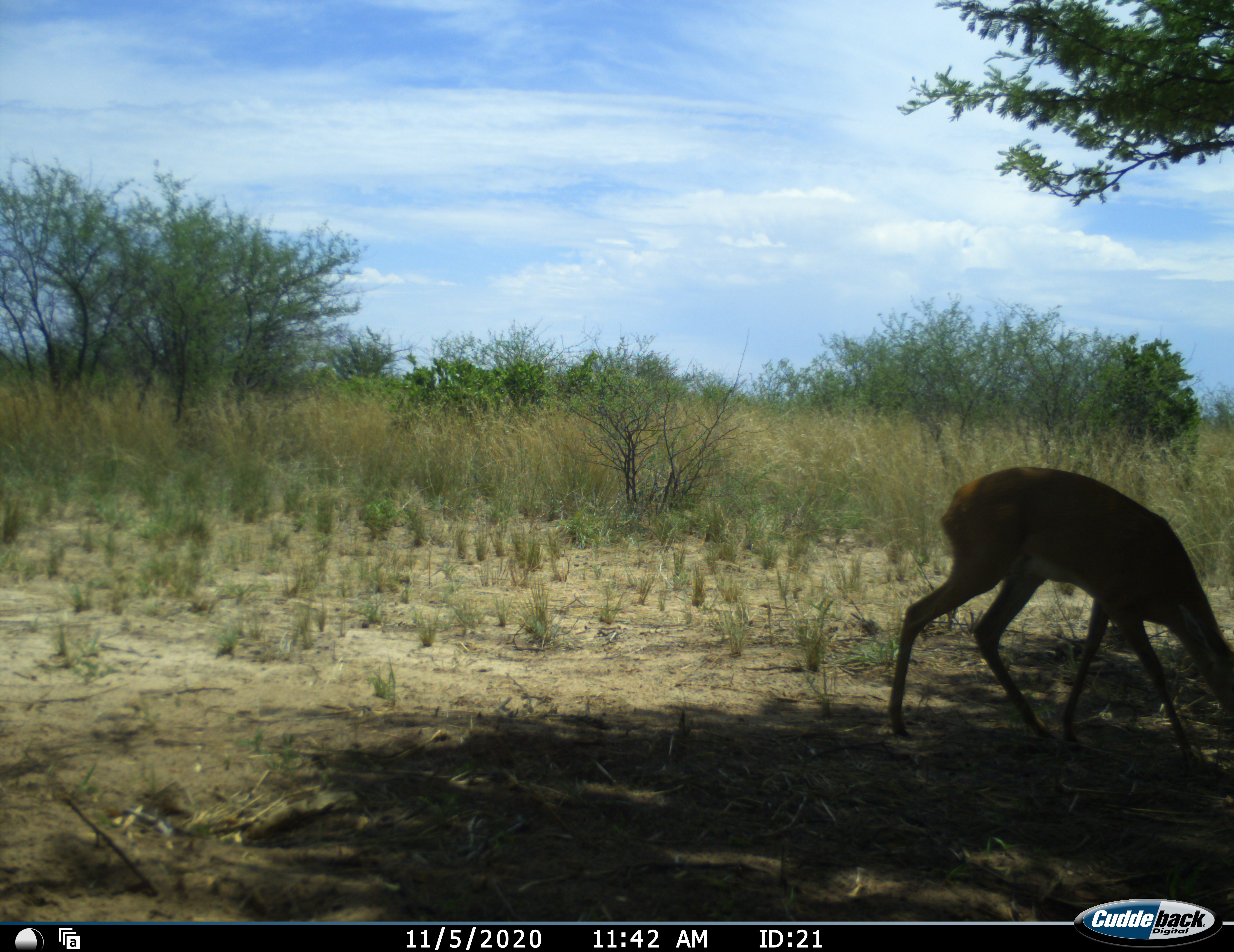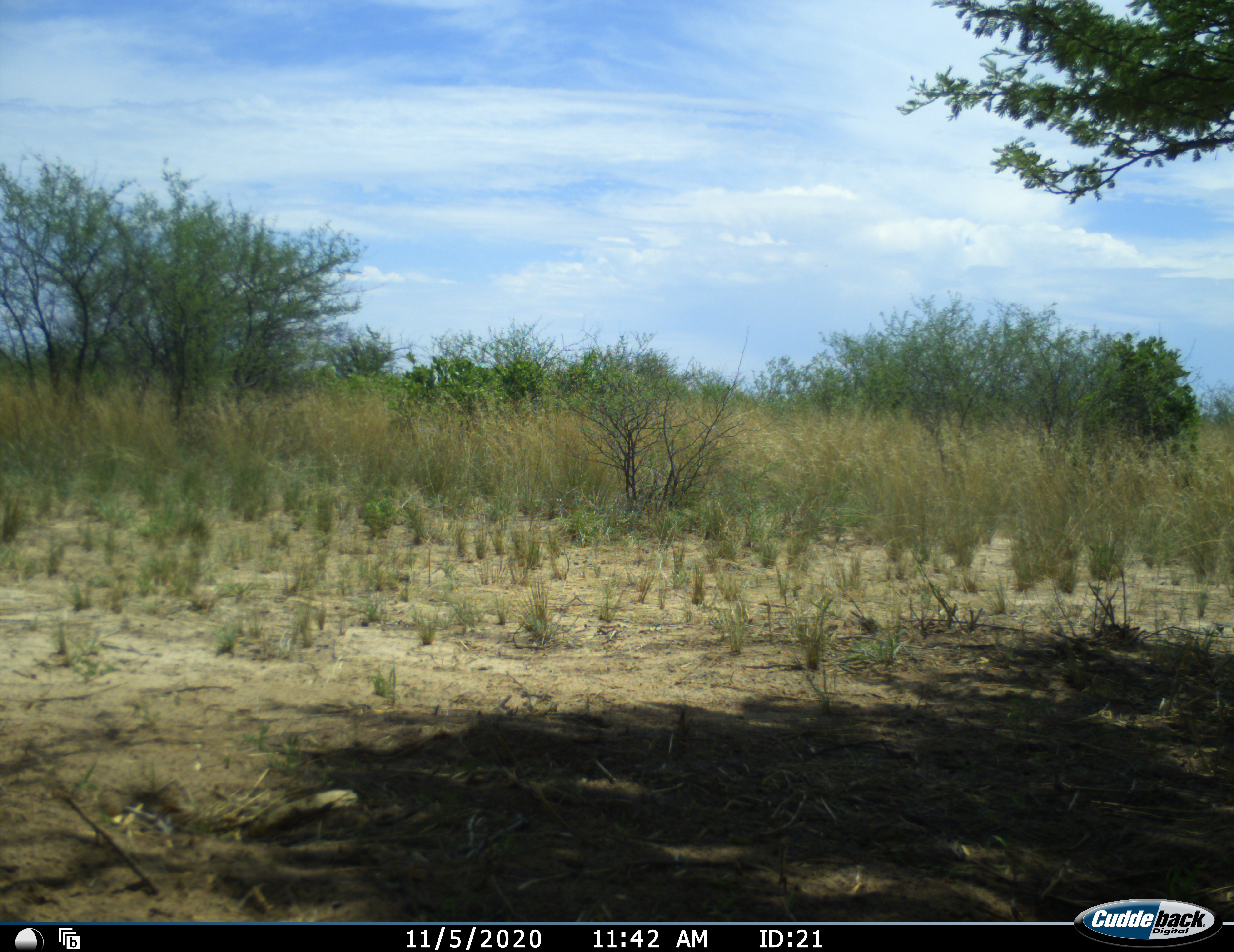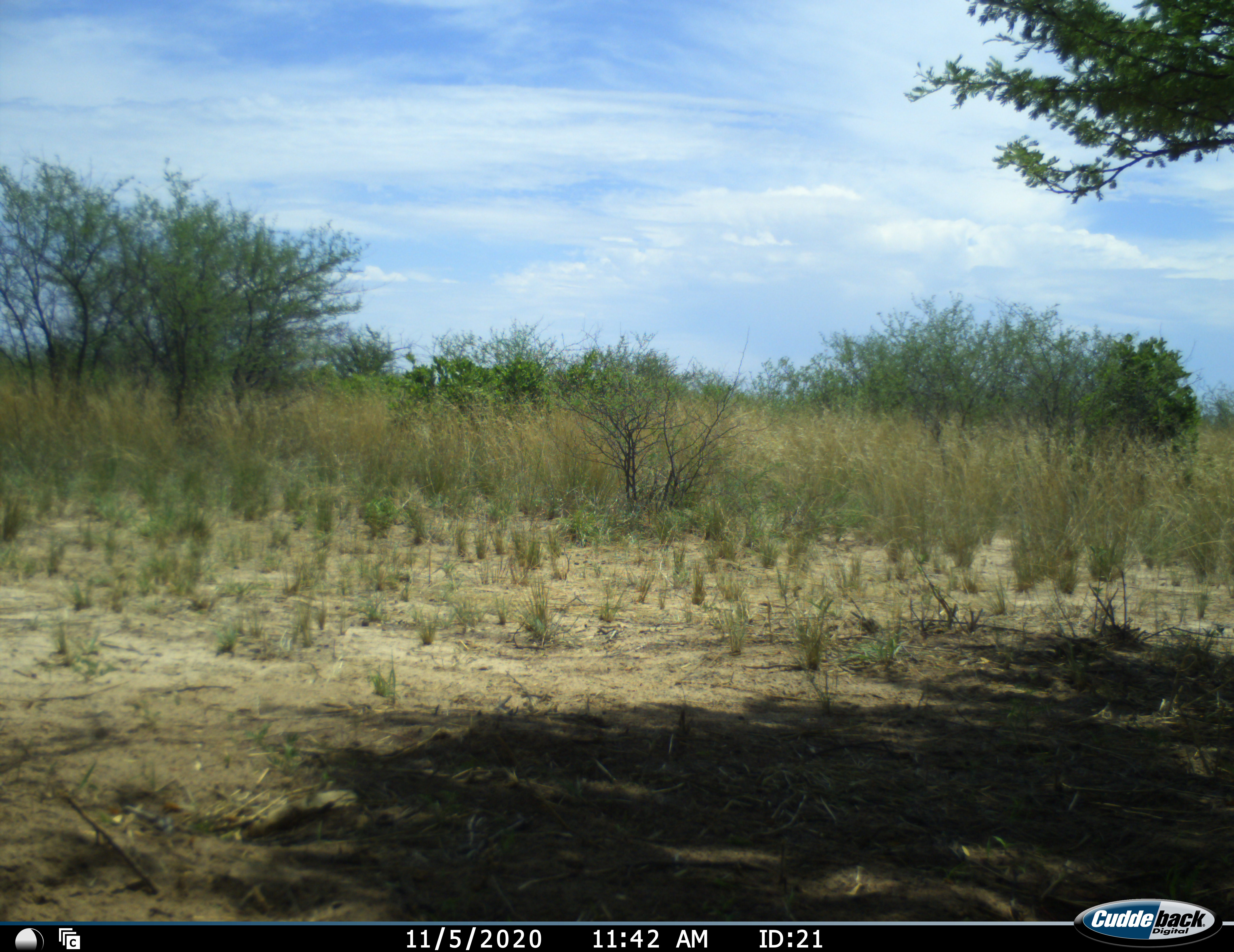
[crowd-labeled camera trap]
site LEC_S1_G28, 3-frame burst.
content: unidentified animal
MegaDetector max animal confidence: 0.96